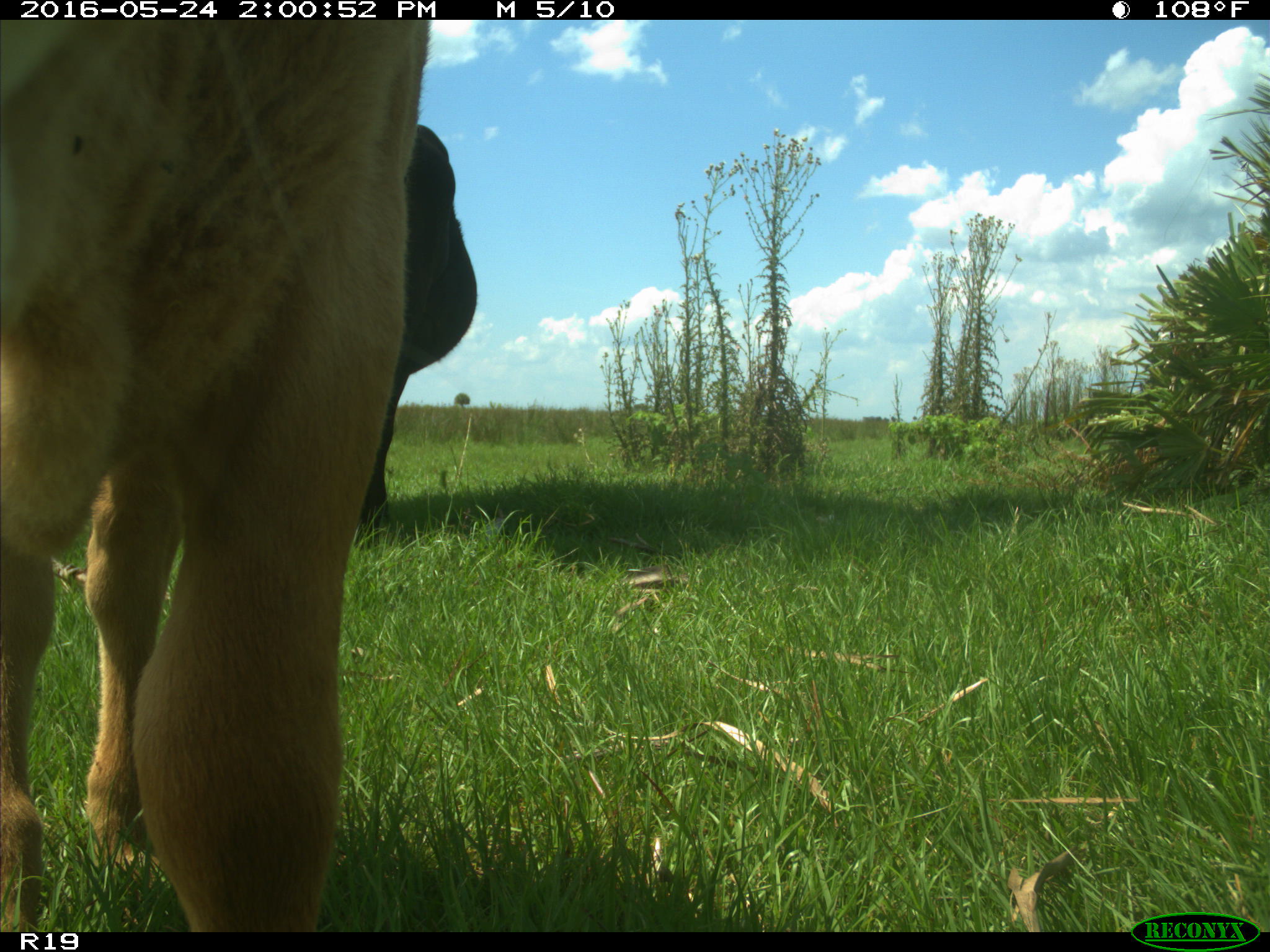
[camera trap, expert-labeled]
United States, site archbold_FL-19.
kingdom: Animalia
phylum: Chordata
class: Mammalia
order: Artiodactyla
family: Bovidae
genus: Bos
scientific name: Bos taurus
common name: domestic cow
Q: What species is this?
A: Bos taurus (domestic cow).